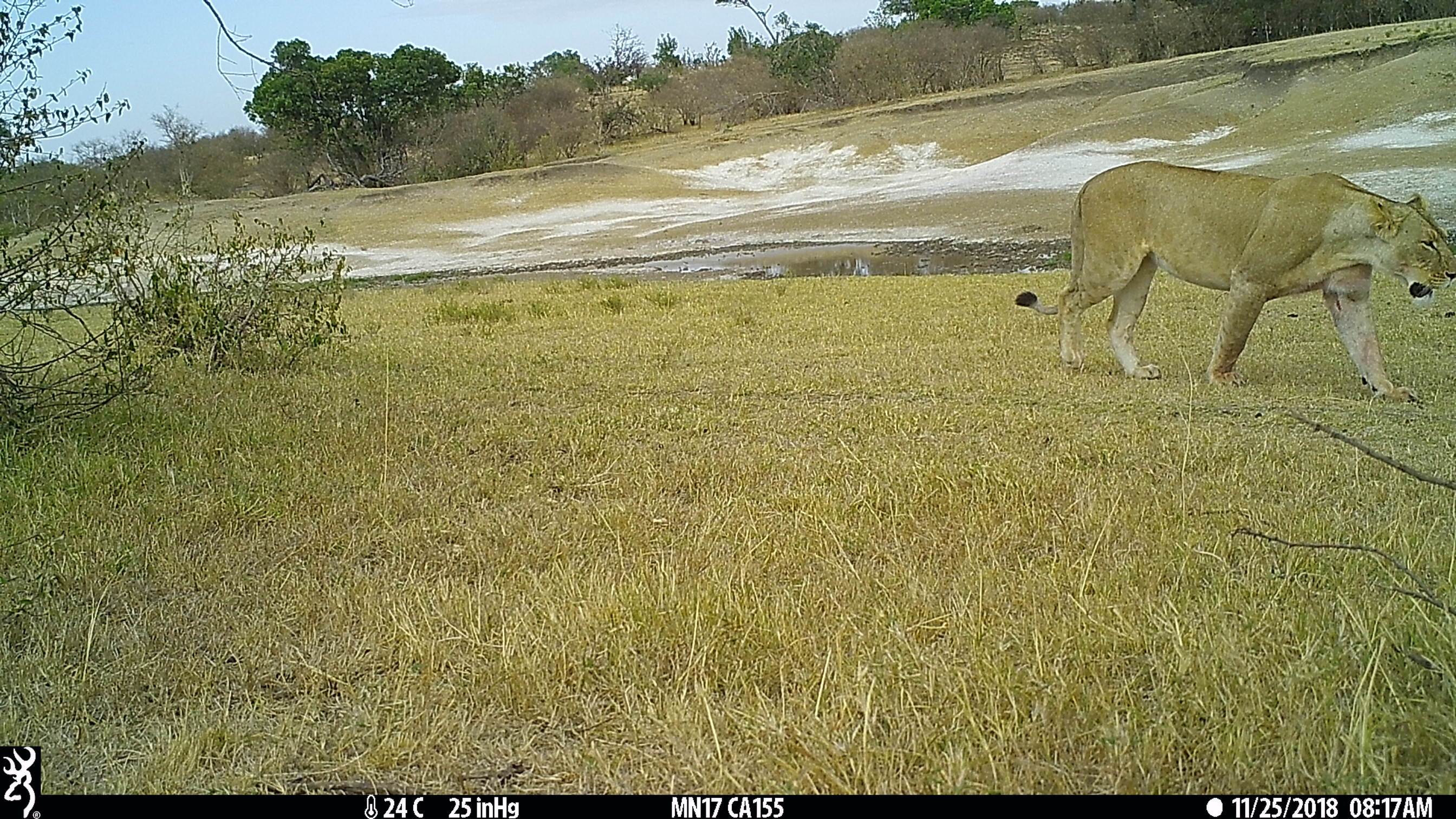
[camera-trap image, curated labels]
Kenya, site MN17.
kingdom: Animalia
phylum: Chordata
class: Mammalia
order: Carnivora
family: Felidae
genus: Panthera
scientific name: Panthera leo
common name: lion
Lion (Panthera leo).